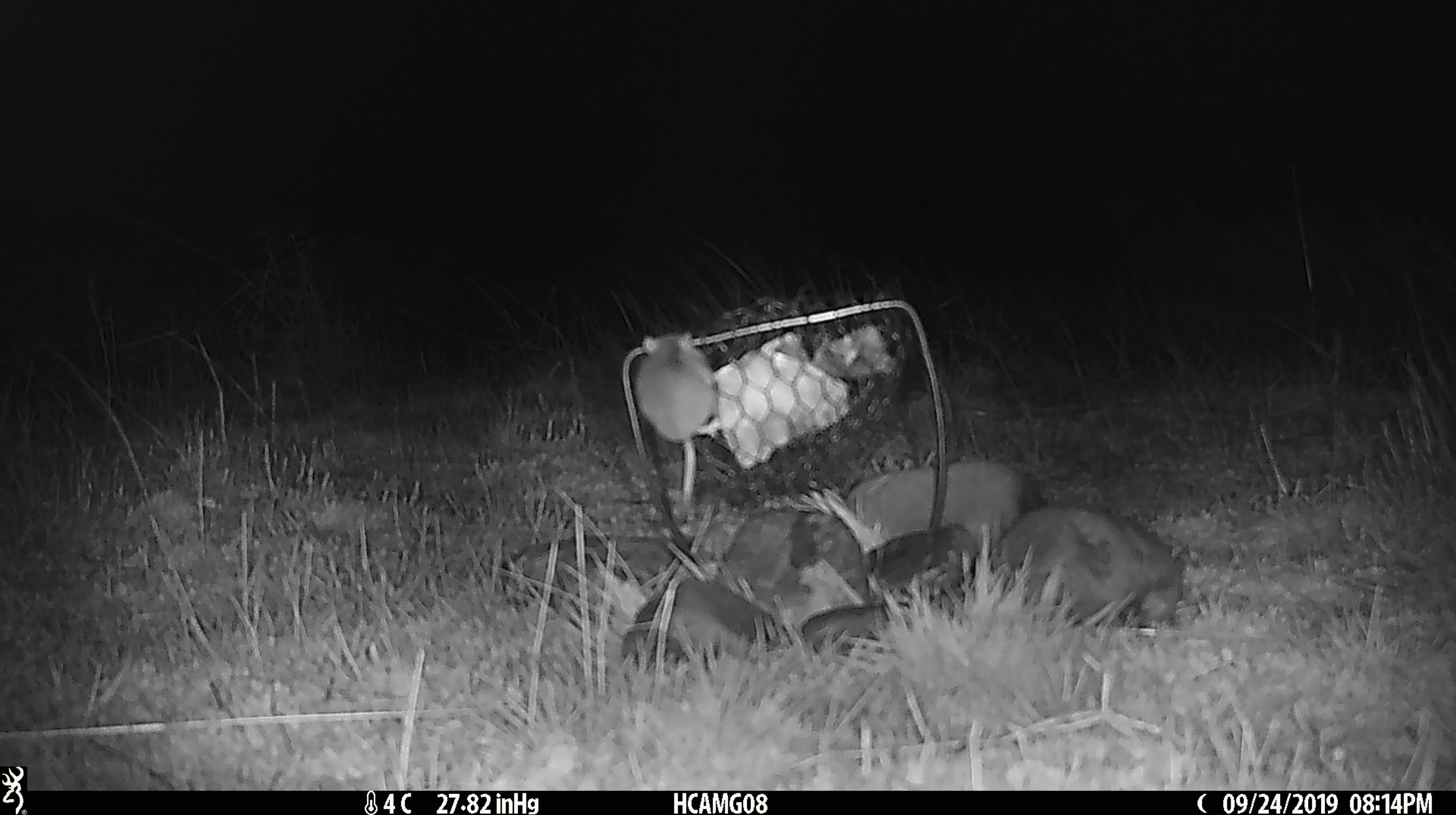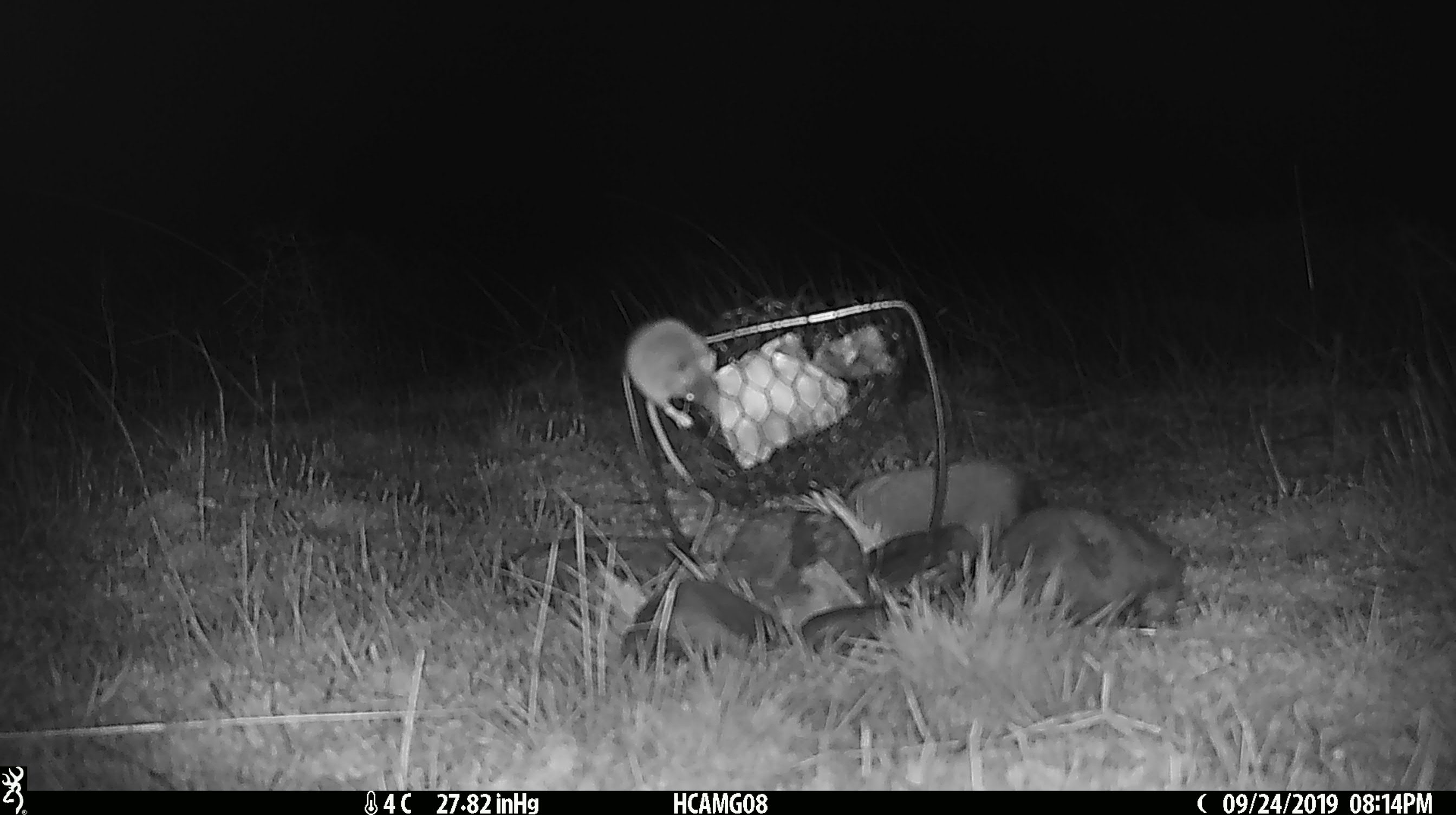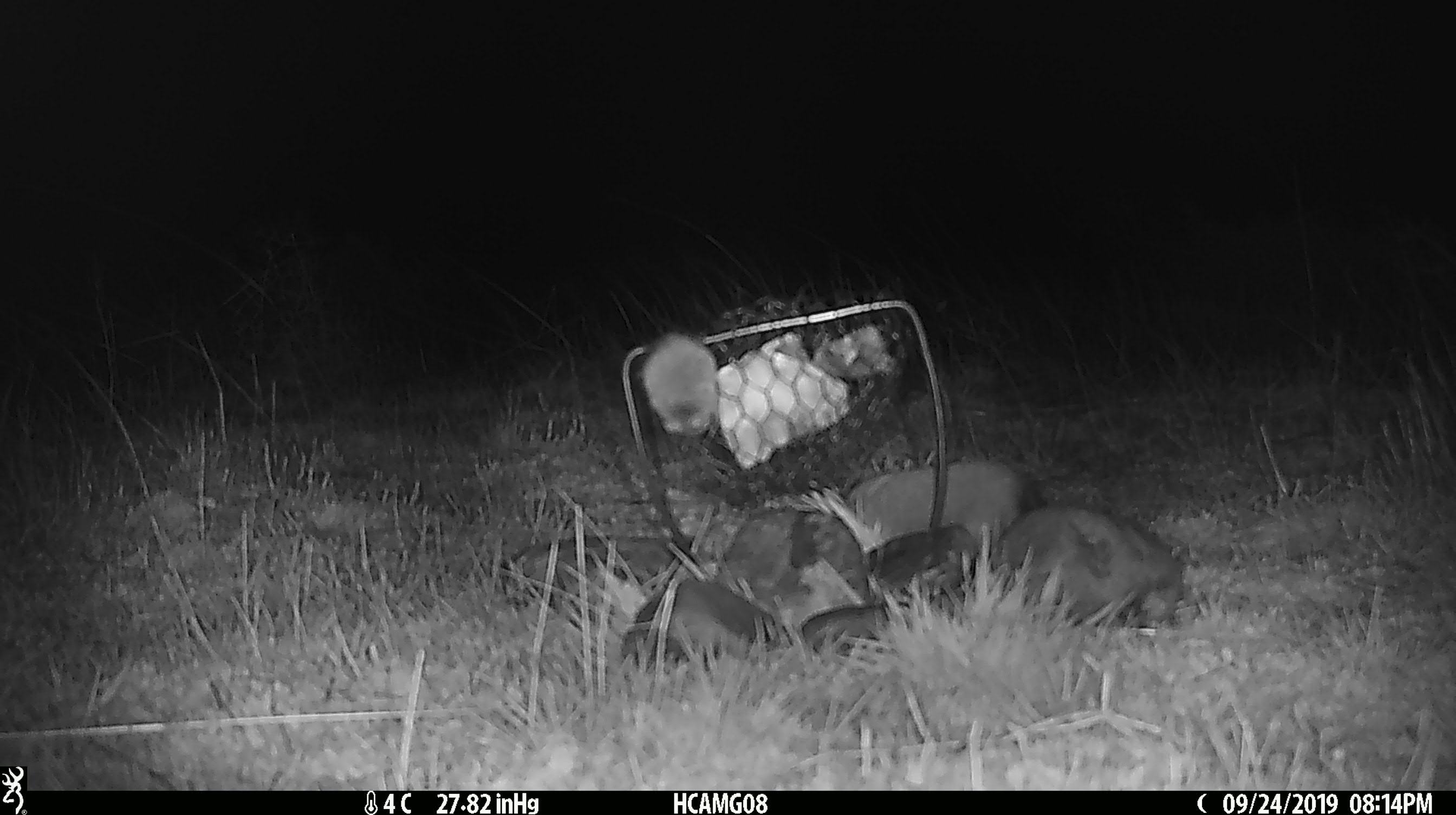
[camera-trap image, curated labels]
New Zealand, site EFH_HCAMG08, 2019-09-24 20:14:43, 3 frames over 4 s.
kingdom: Animalia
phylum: Chordata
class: Mammalia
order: Rodentia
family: Muridae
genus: Mus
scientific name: Mus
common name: mouse